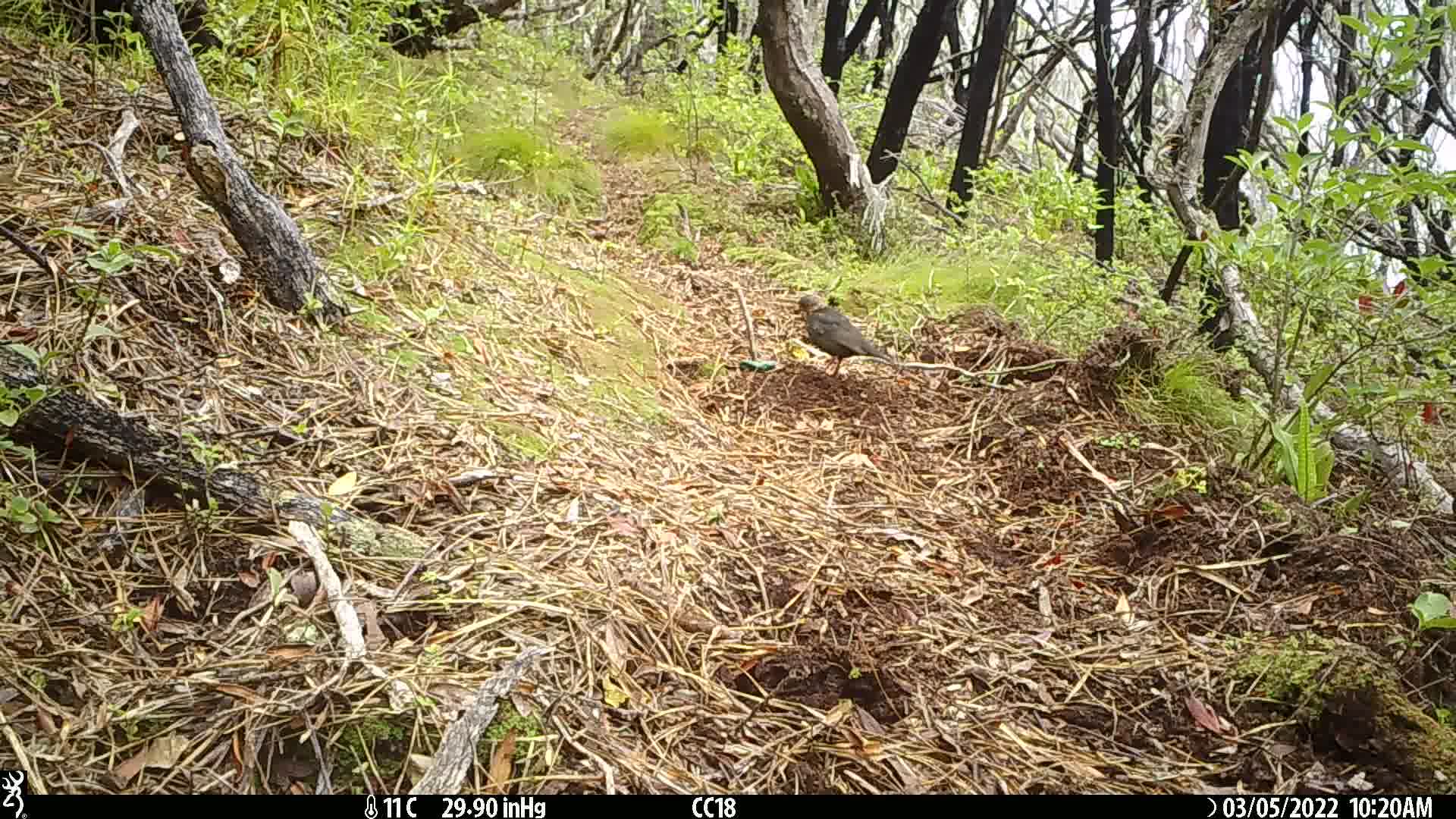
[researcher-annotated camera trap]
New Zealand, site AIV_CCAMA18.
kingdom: Animalia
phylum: Chordata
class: Aves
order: Passeriformes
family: Turdidae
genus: Turdus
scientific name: Turdus merula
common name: eurasian blackbird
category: blackbird